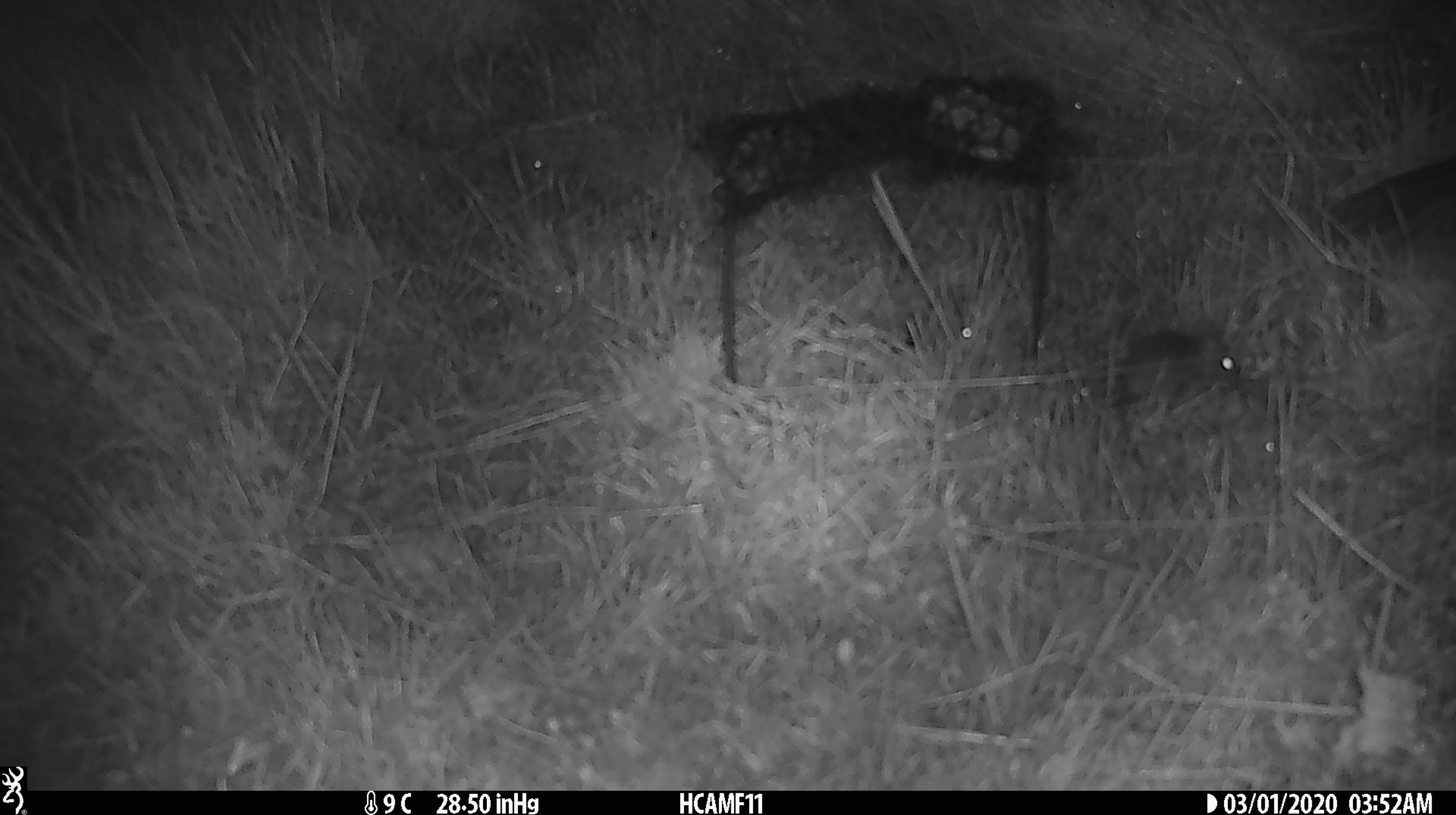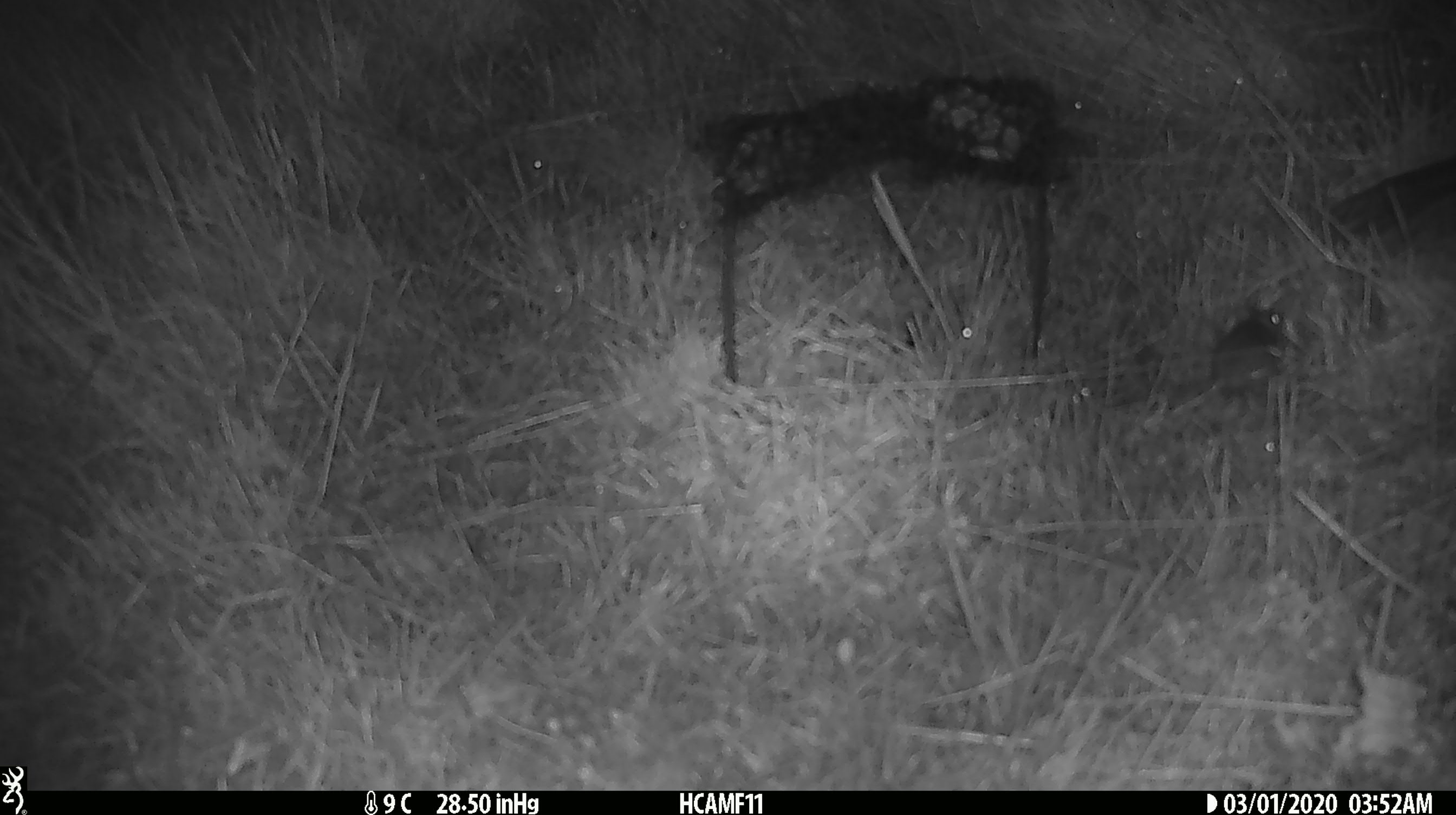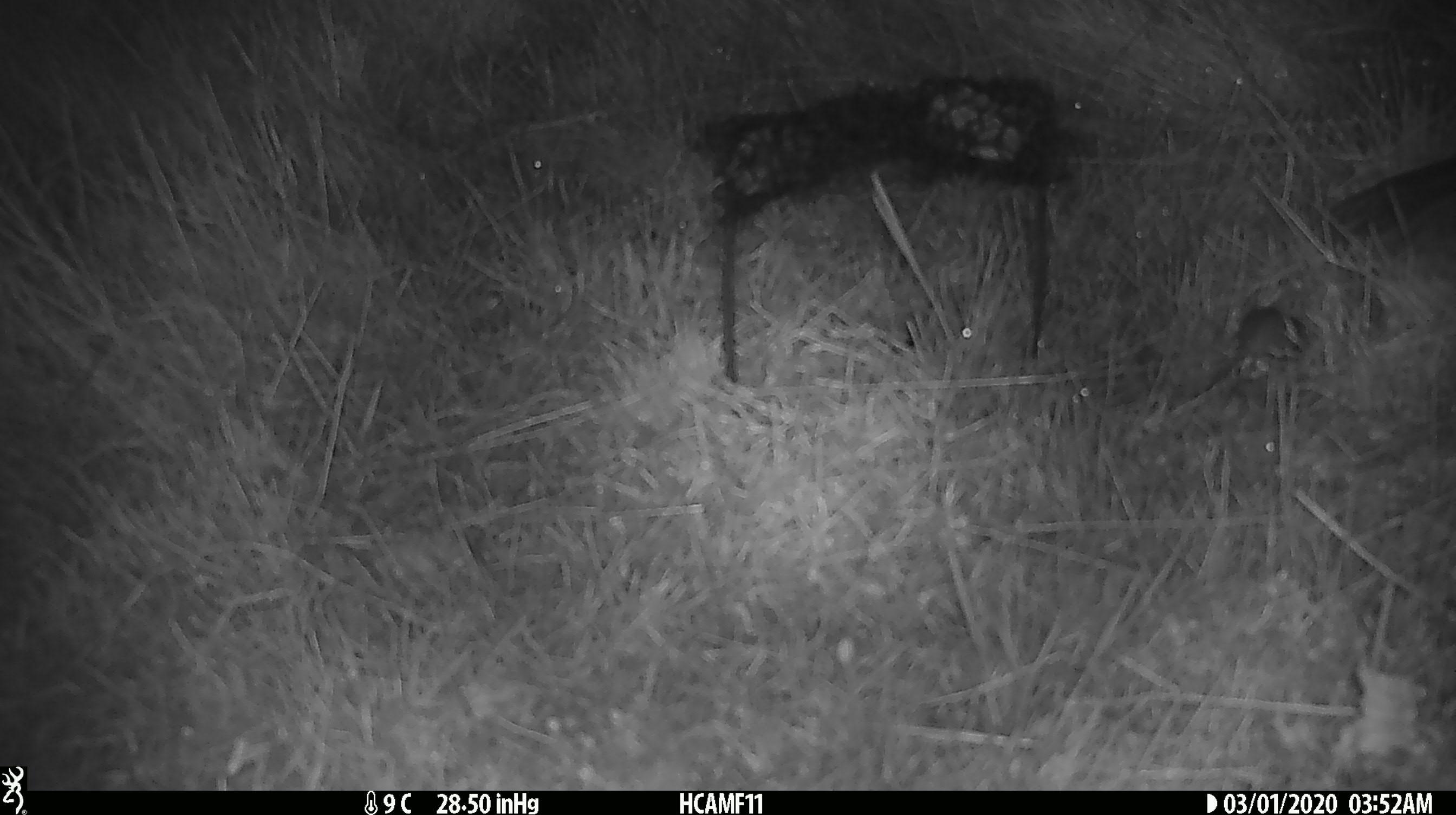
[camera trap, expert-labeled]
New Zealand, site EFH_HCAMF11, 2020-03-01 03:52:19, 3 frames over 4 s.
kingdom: Animalia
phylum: Chordata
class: Mammalia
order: Rodentia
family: Muridae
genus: Mus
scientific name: Mus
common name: mouse